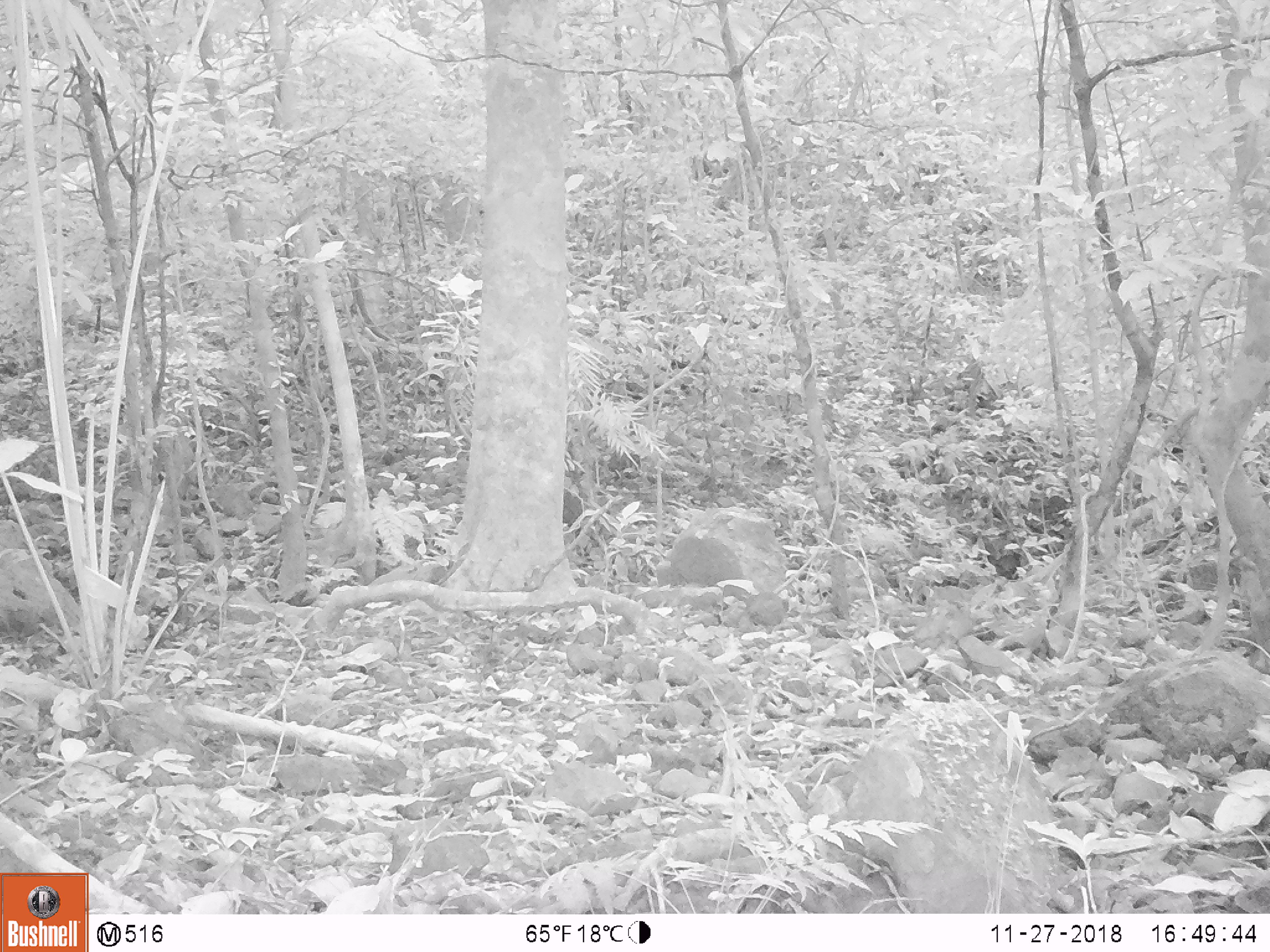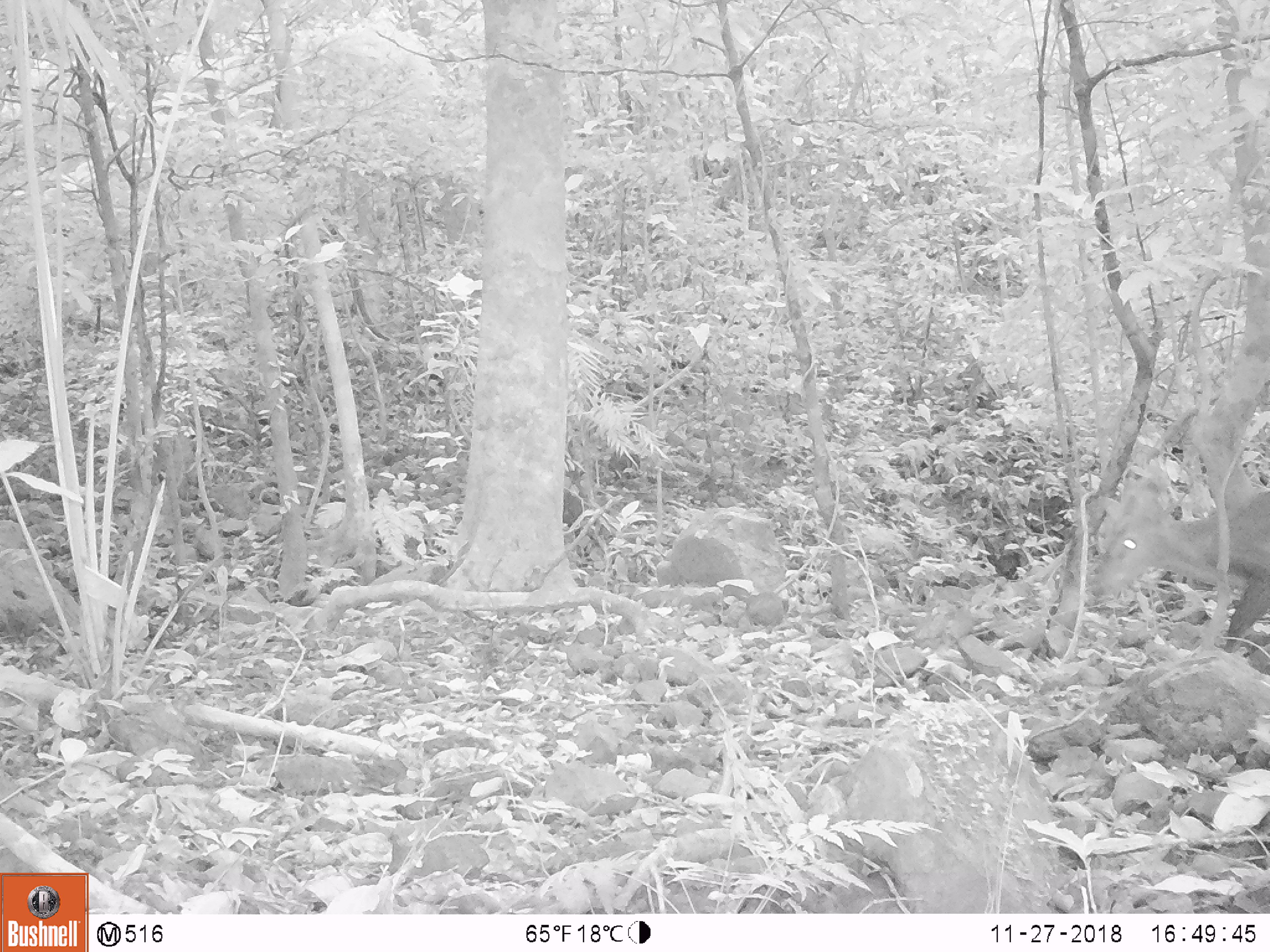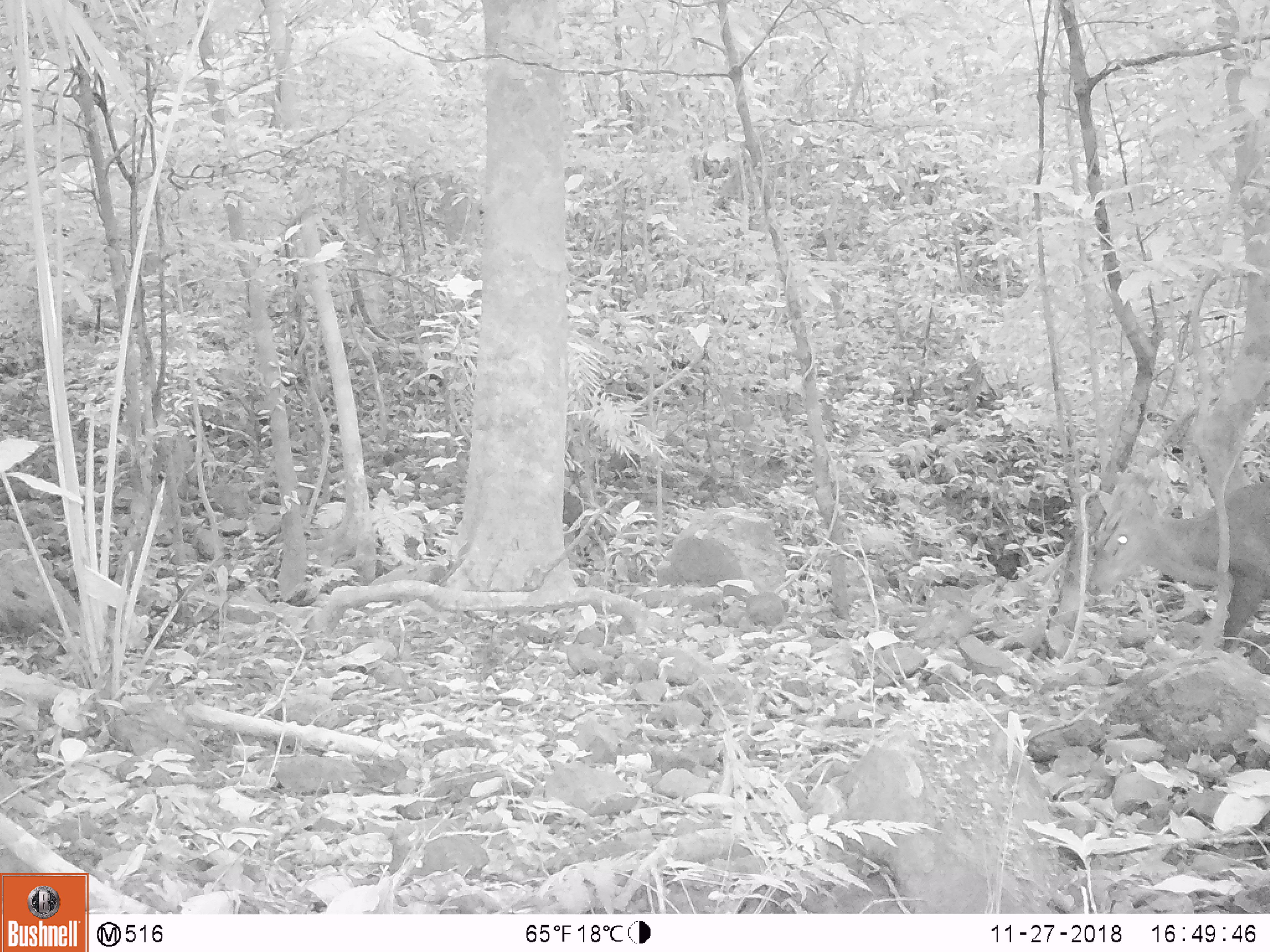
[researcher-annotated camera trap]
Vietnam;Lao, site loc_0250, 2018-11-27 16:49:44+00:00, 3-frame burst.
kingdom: Animalia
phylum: Chordata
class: Mammalia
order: Artiodactyla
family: Cervidae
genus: Muntiacus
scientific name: Muntiacus vuquangensis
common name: large-antlered muntjac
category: large antlered muntjac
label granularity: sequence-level